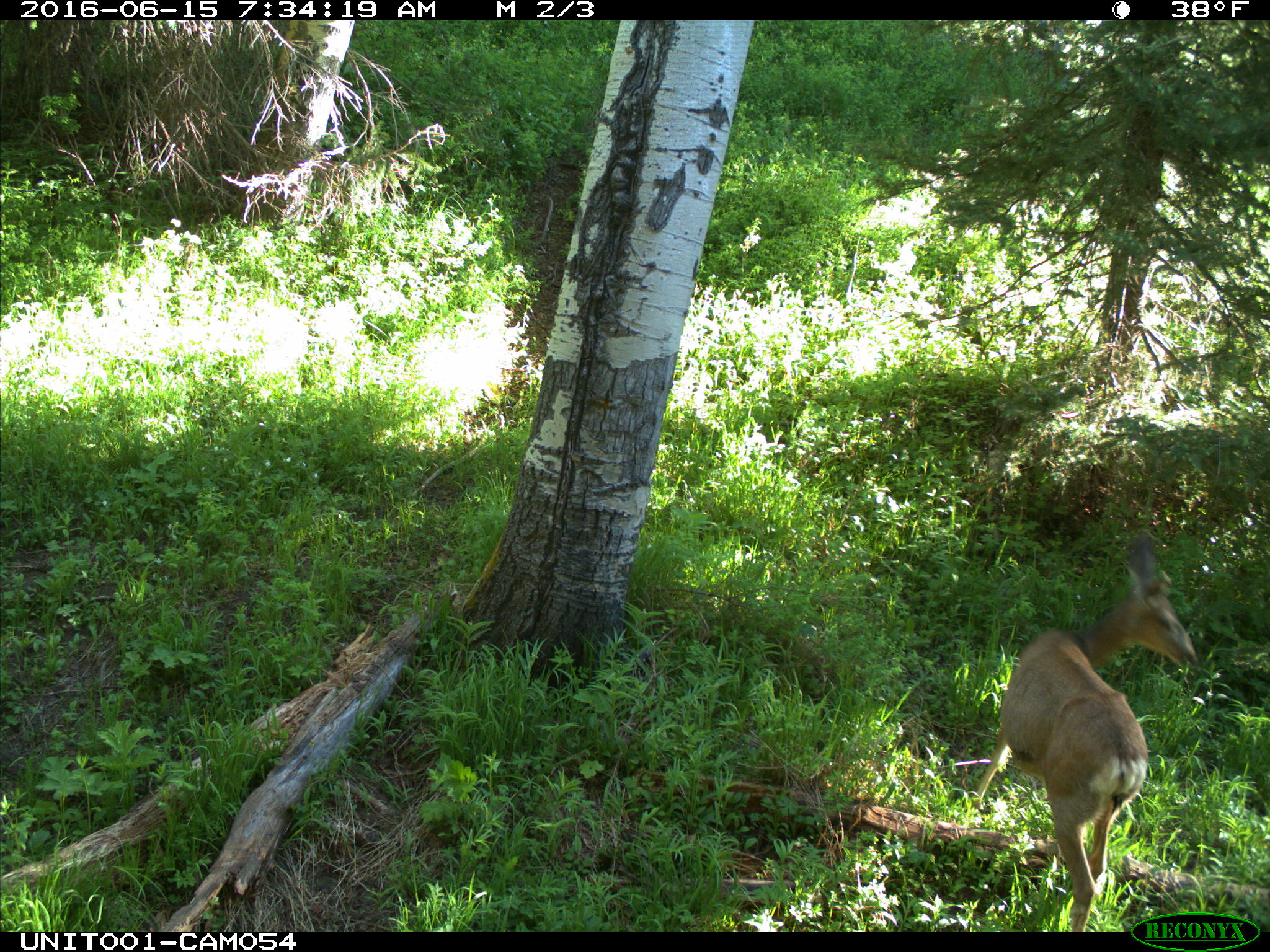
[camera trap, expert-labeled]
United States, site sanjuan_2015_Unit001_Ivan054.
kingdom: Animalia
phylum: Chordata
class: Mammalia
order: Artiodactyla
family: Cervidae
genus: Odocoileus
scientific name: Odocoileus hemionus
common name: mule deer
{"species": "Odocoileus hemionus (mule deer)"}